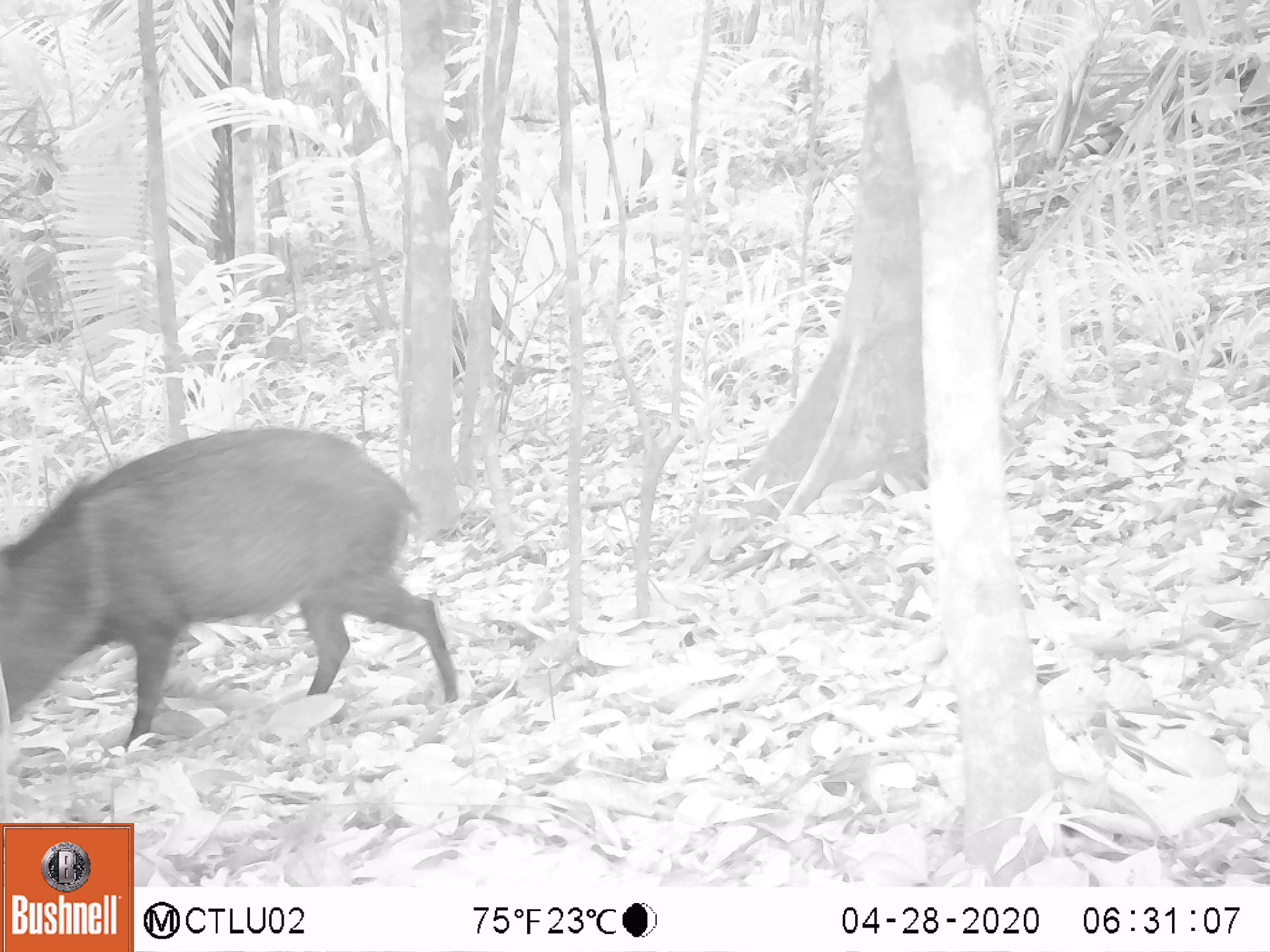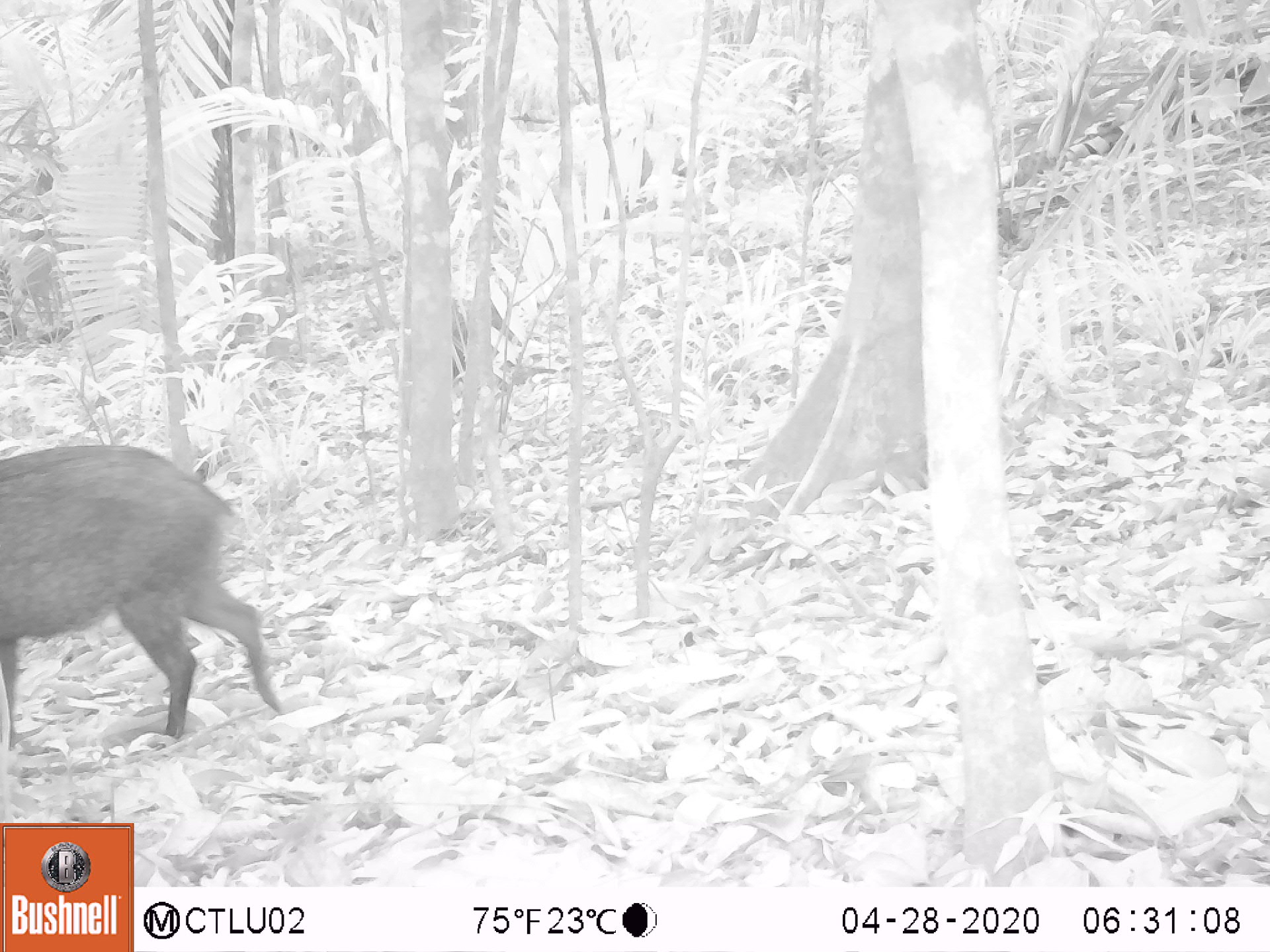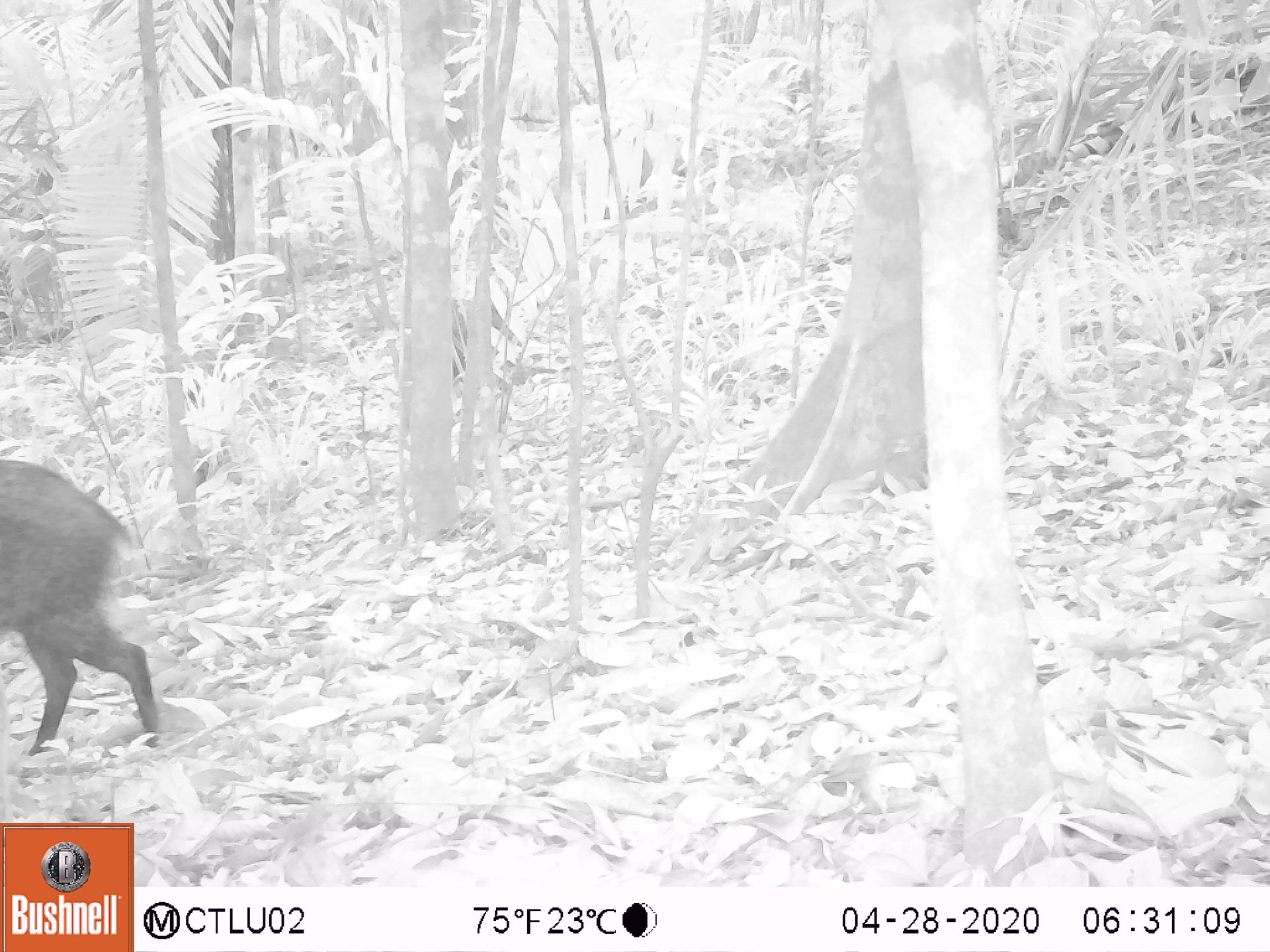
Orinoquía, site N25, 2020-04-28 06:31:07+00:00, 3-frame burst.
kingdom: Animalia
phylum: Chordata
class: Mammalia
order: Artiodactyla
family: Tayassuidae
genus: Pecari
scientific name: Pecari tajacu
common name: collared peccary